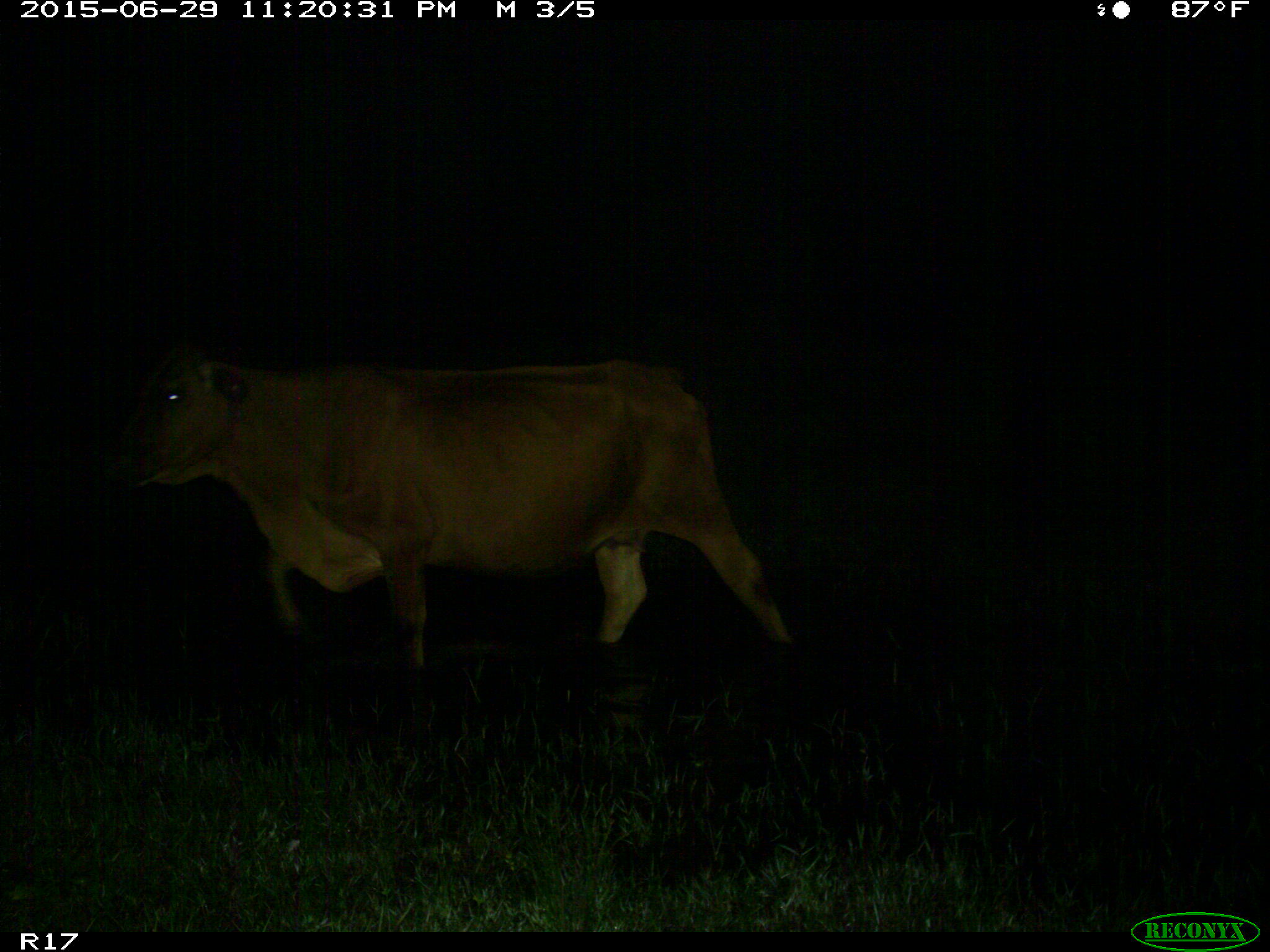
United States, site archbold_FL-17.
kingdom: Animalia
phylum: Chordata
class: Mammalia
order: Artiodactyla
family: Bovidae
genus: Bos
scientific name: Bos taurus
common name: domestic cow